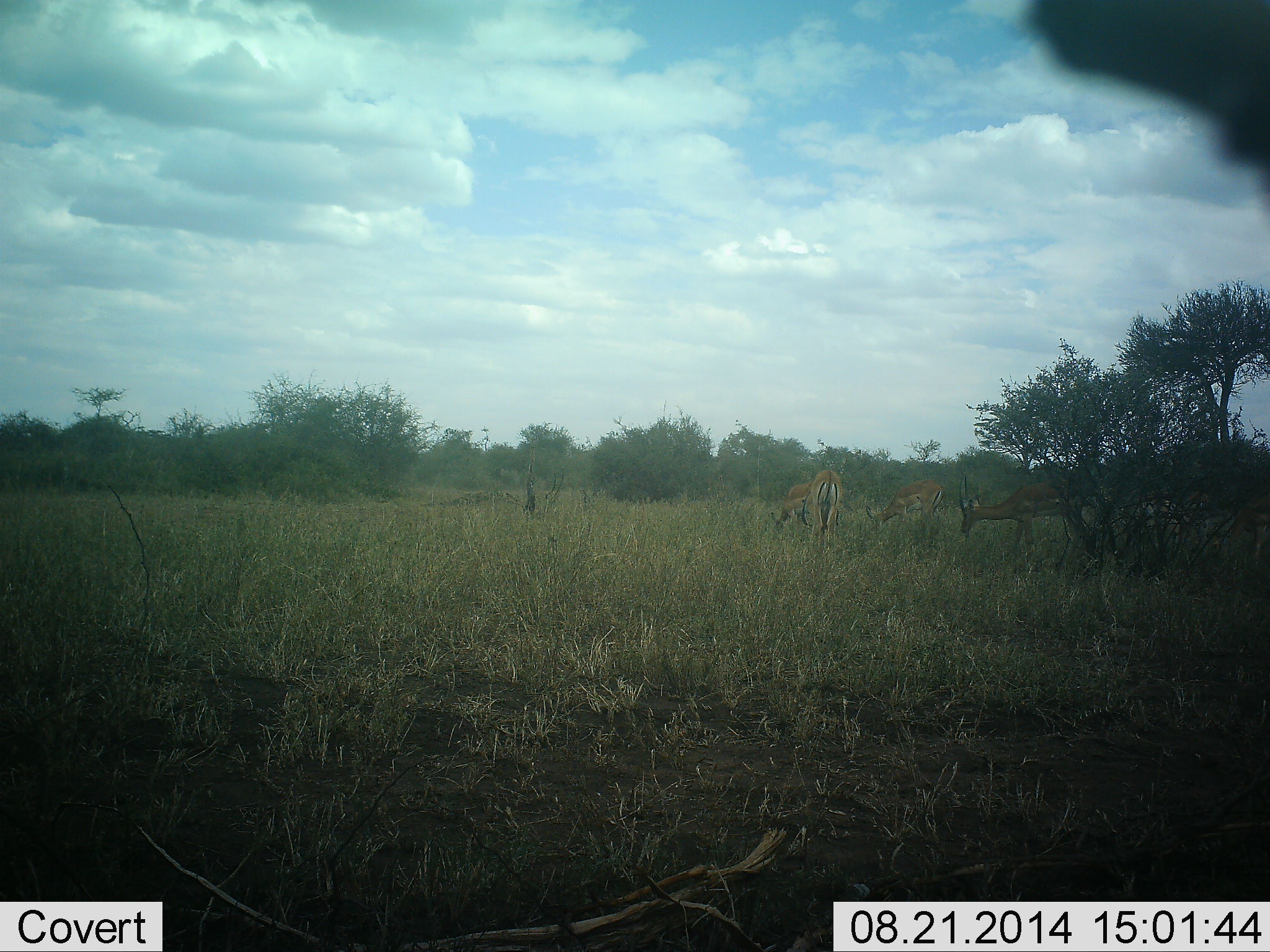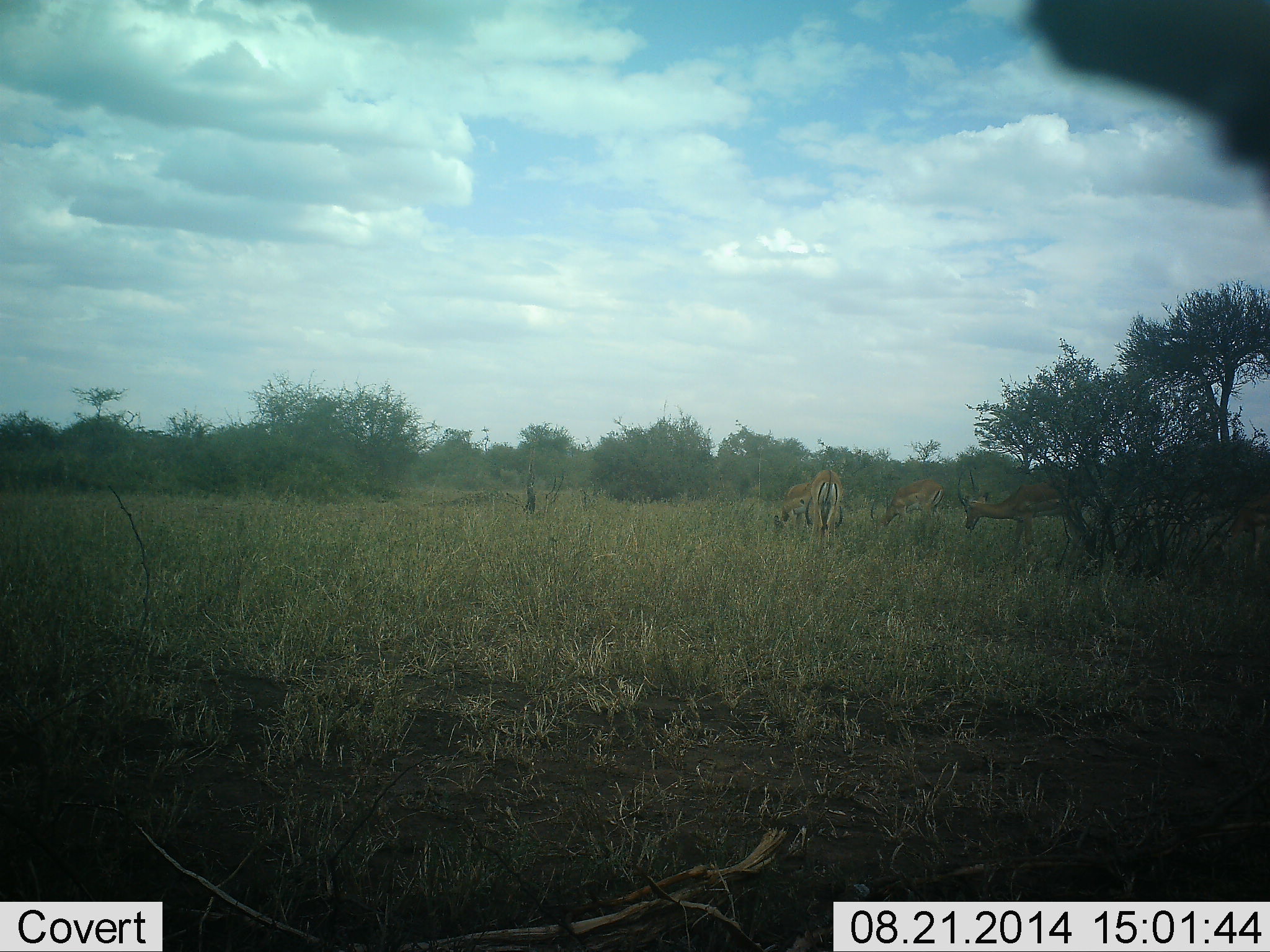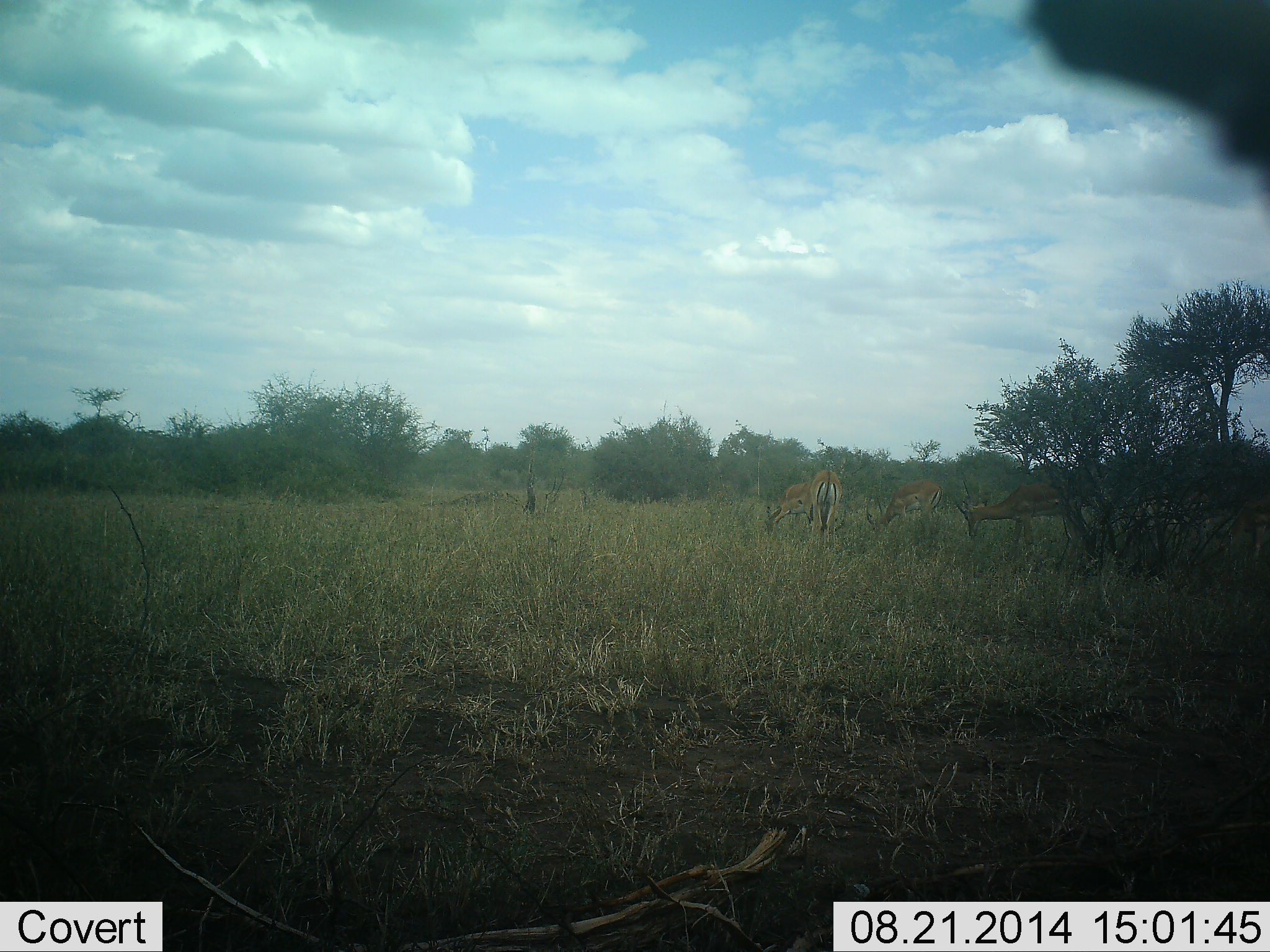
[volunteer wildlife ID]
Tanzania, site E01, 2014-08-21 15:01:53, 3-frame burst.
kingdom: Animalia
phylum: Chordata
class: Mammalia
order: Artiodactyla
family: Bovidae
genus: Aepyceros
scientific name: Aepyceros melampus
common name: impala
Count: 4.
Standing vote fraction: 45%.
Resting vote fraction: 0%.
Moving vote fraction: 0%.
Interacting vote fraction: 0%.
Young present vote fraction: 0%.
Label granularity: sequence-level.